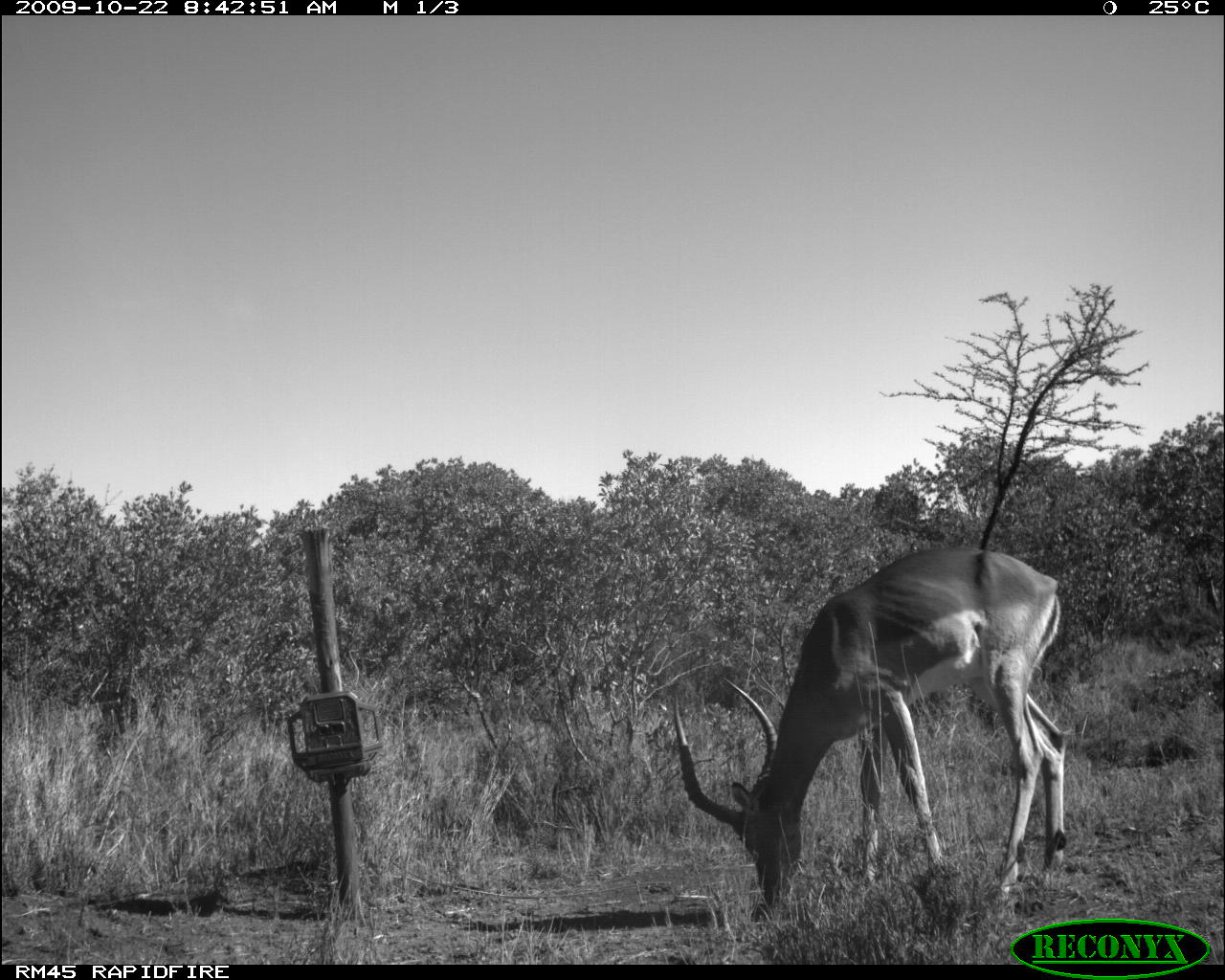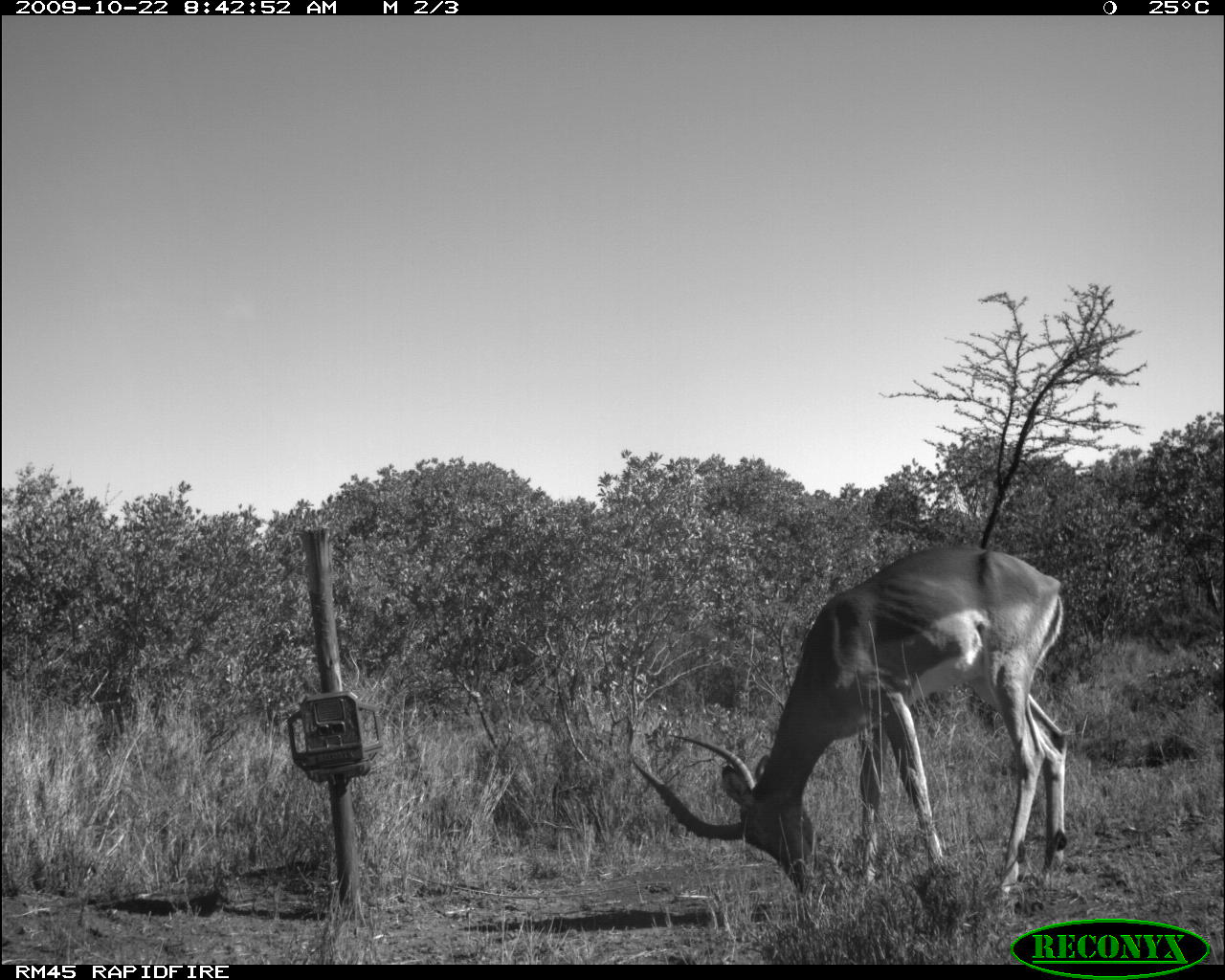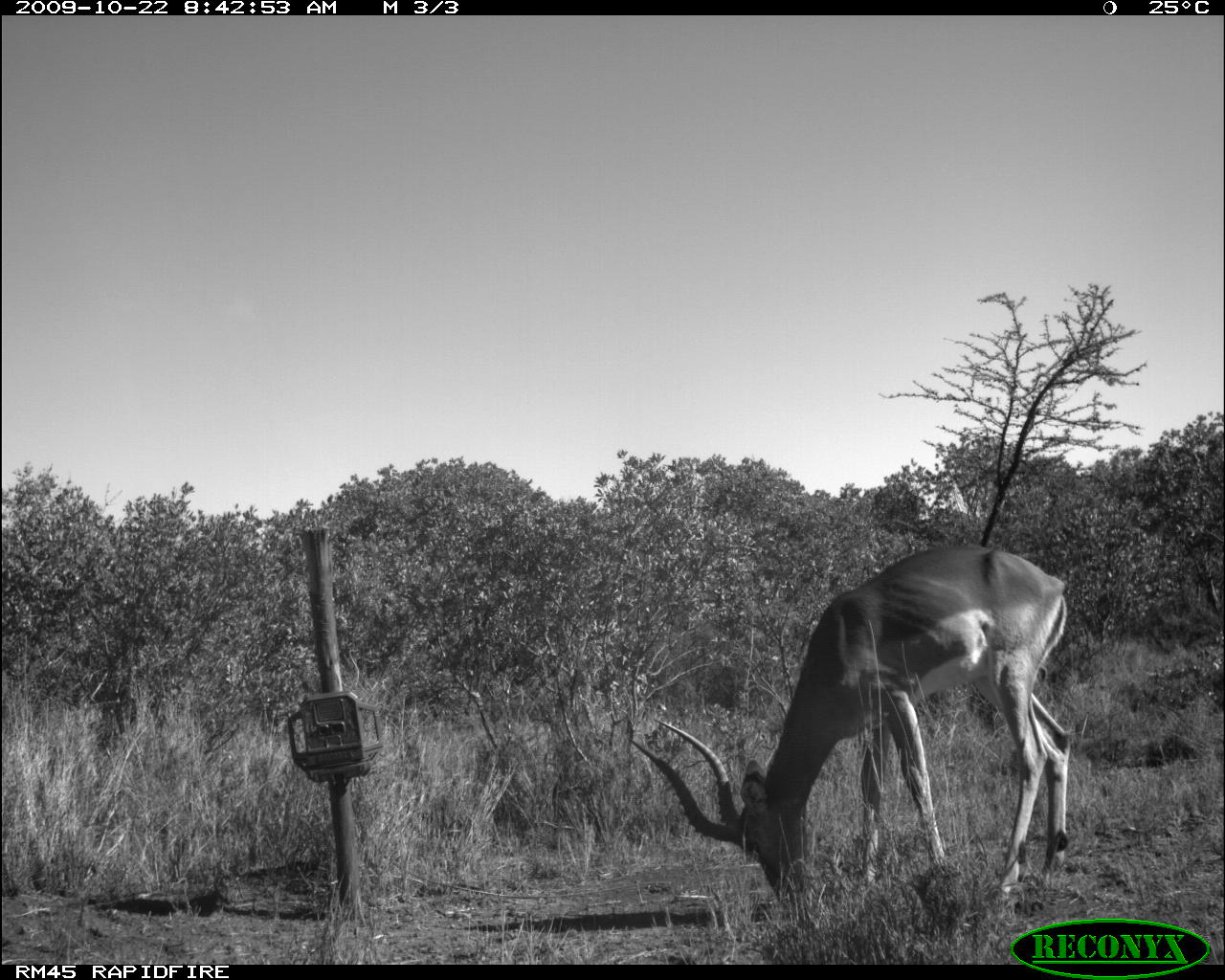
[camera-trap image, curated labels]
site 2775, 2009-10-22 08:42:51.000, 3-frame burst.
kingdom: Animalia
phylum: Chordata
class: Mammalia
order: Artiodactyla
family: Bovidae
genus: Aepyceros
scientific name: Aepyceros melampus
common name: impala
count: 1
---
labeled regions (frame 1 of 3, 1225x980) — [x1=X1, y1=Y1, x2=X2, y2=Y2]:
aepyceros melampus: [x1=673, y1=545, x2=1070, y2=901]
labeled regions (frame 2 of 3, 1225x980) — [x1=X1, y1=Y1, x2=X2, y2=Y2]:
aepyceros melampus: [x1=629, y1=547, x2=1068, y2=897]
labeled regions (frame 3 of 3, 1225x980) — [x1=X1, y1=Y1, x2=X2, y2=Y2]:
aepyceros melampus: [x1=630, y1=545, x2=1072, y2=902]